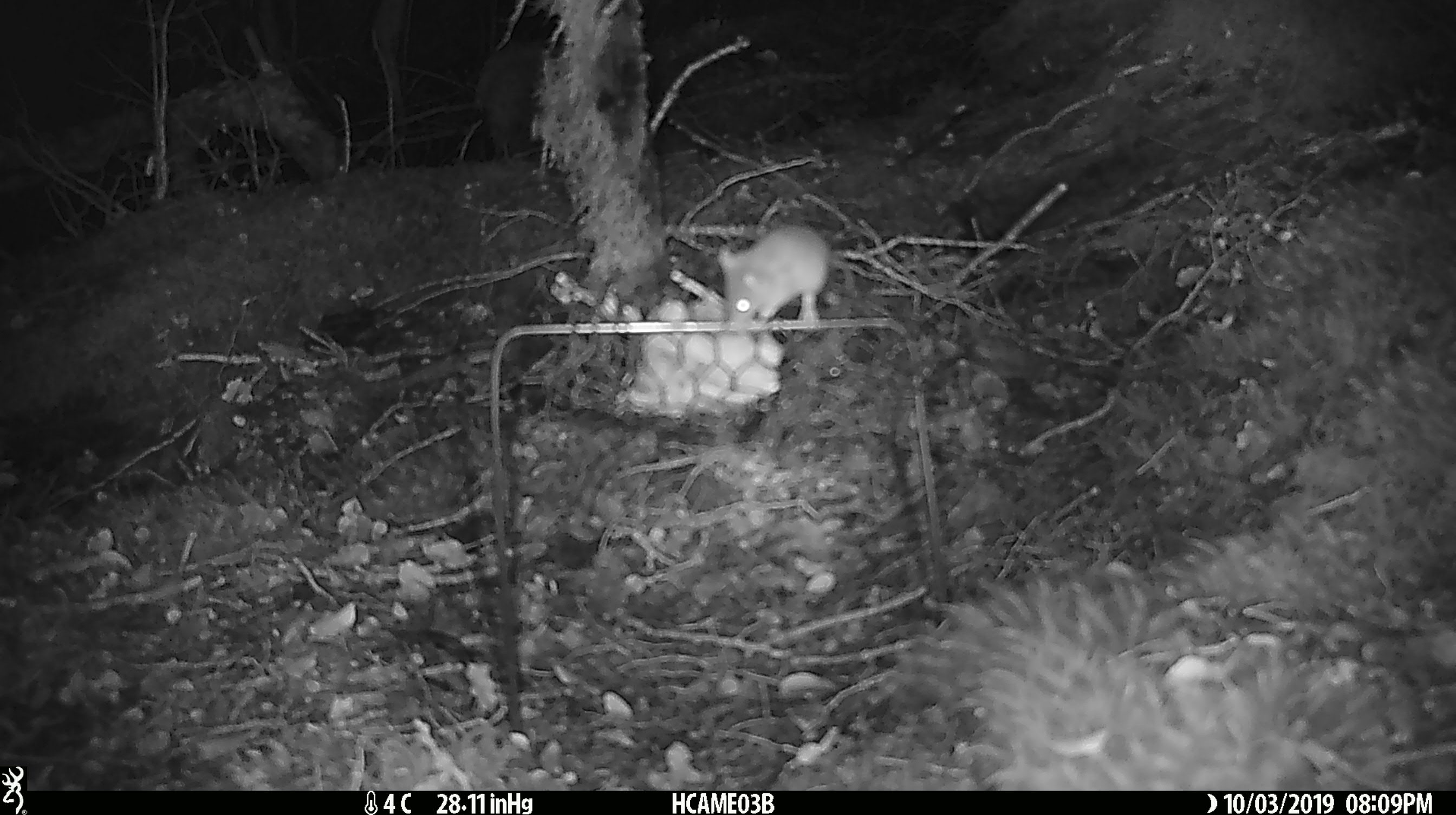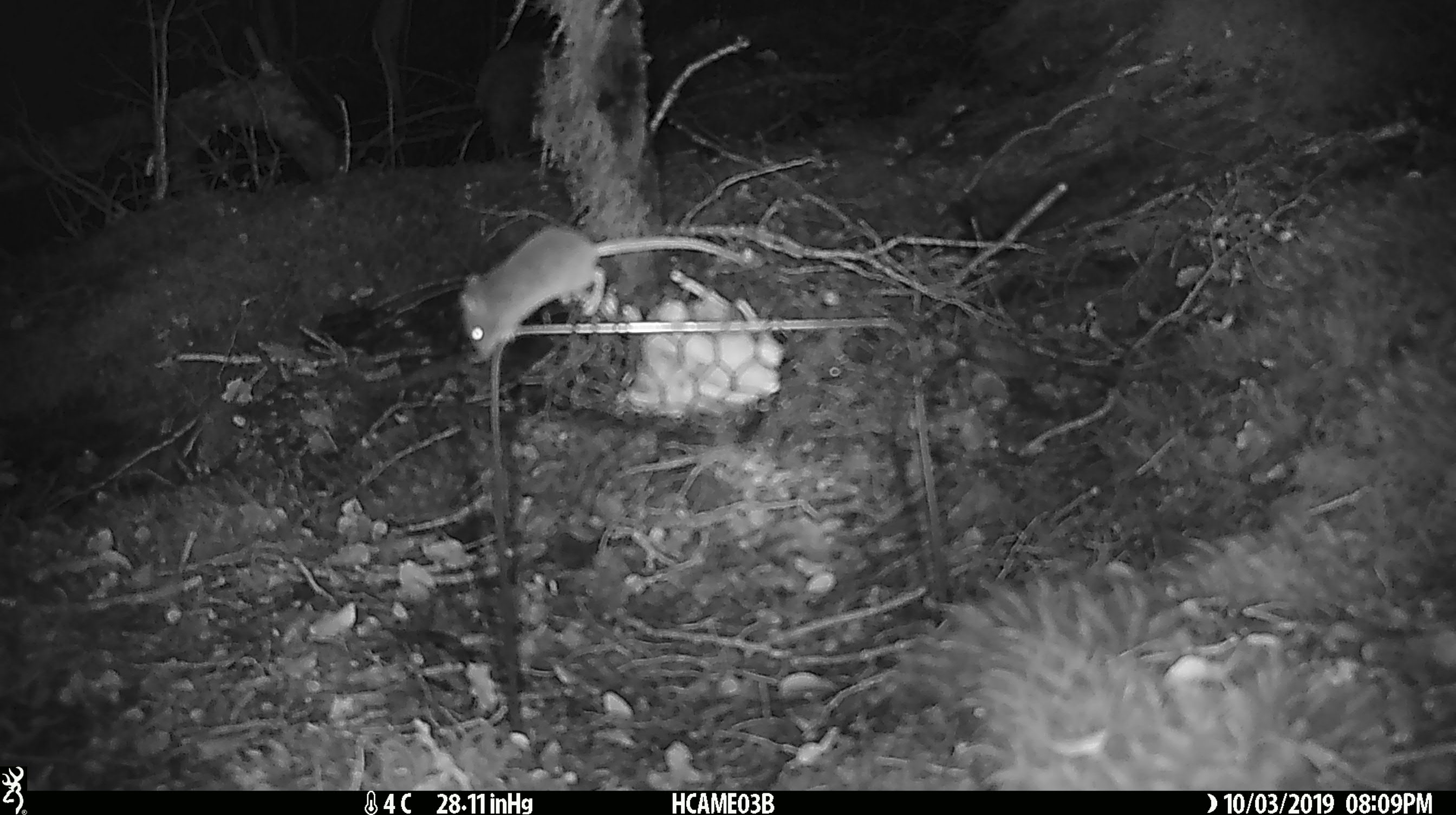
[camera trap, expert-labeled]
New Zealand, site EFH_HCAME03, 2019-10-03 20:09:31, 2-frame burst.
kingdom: Animalia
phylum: Chordata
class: Mammalia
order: Rodentia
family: Muridae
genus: Mus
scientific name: Mus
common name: mouse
Mouse (Mus).